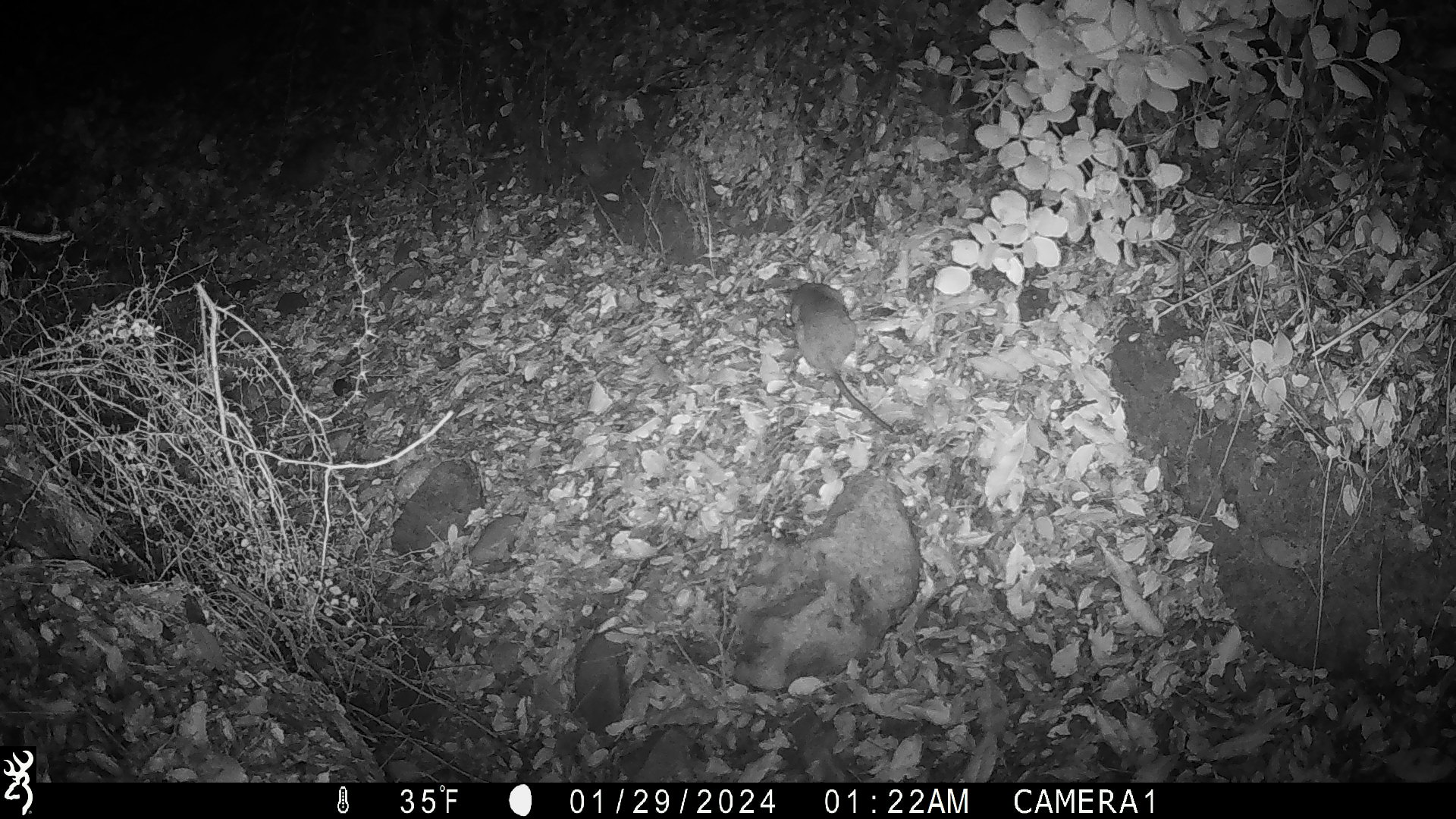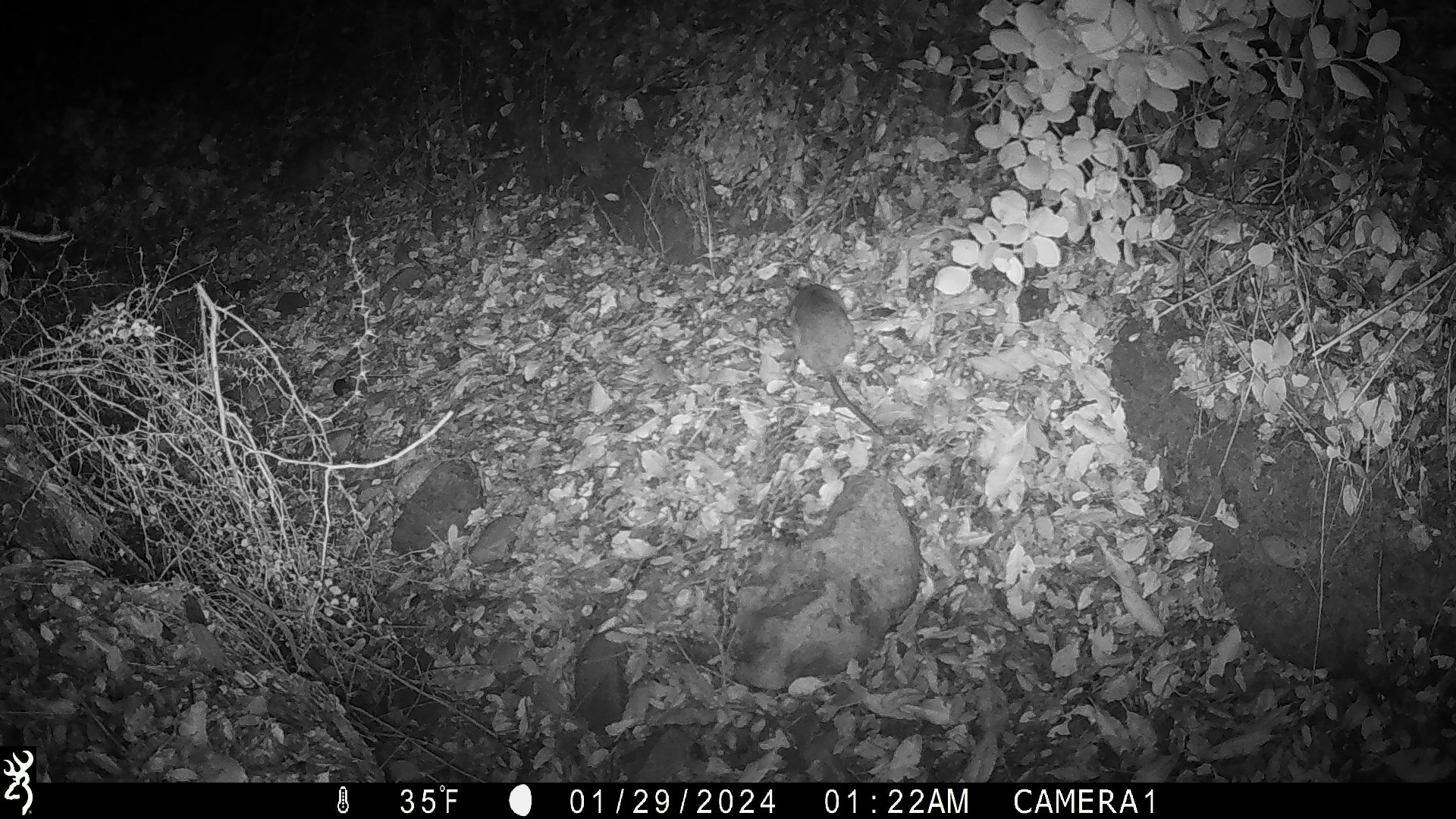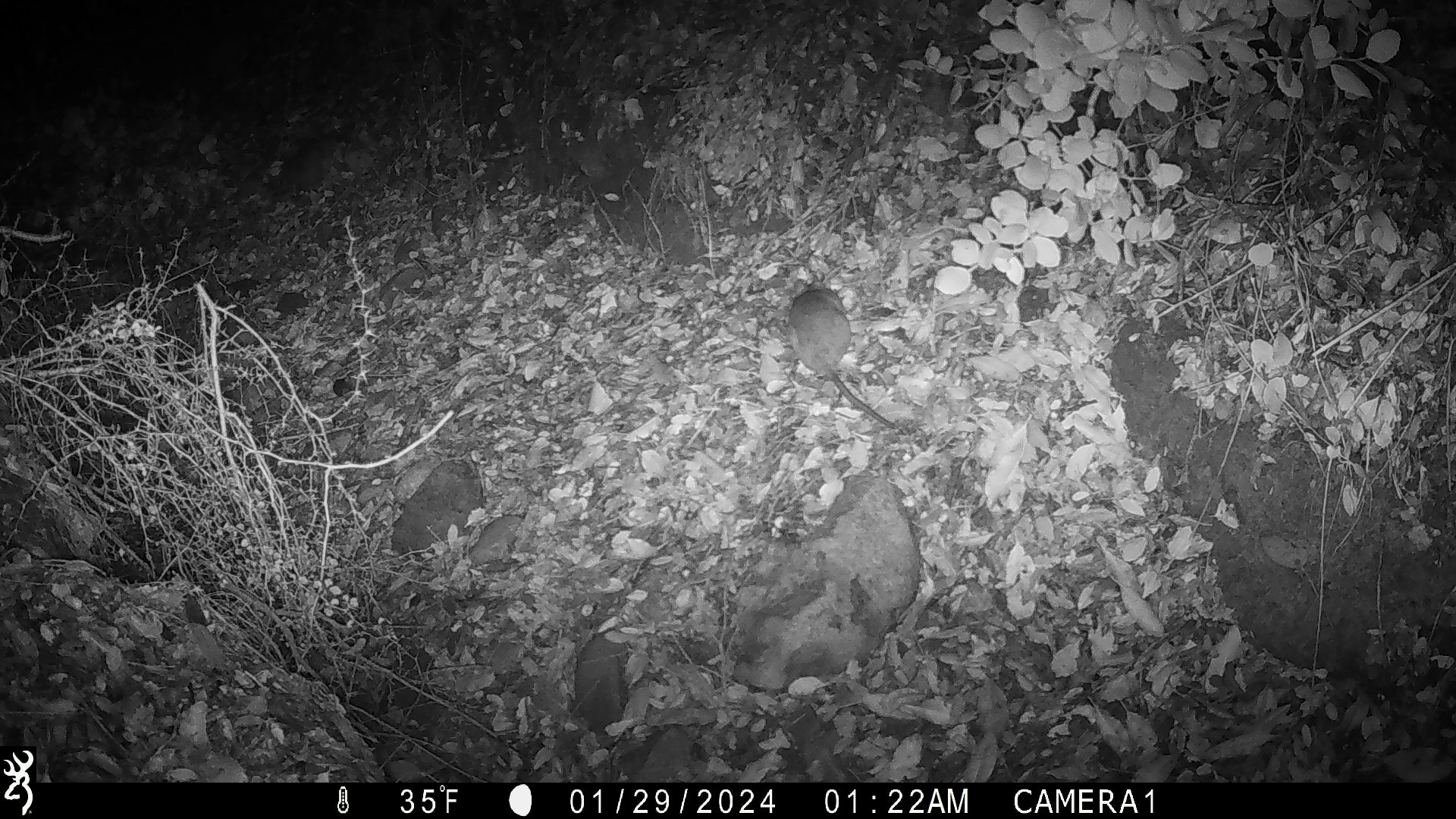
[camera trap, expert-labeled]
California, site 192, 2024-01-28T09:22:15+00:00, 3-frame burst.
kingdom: Animalia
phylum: Chordata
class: Mammalia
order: Rodentia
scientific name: Rodentia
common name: mouse or rat